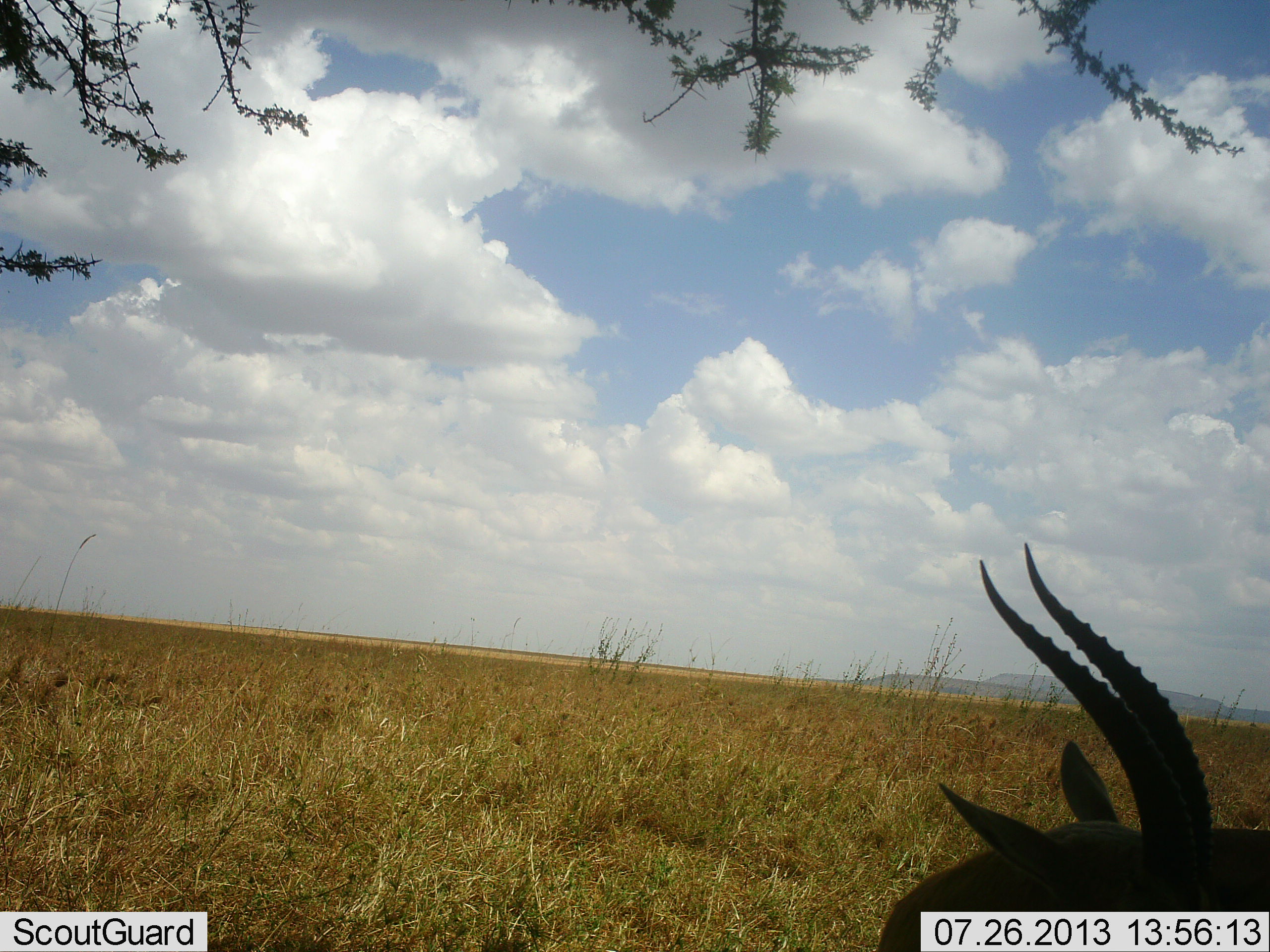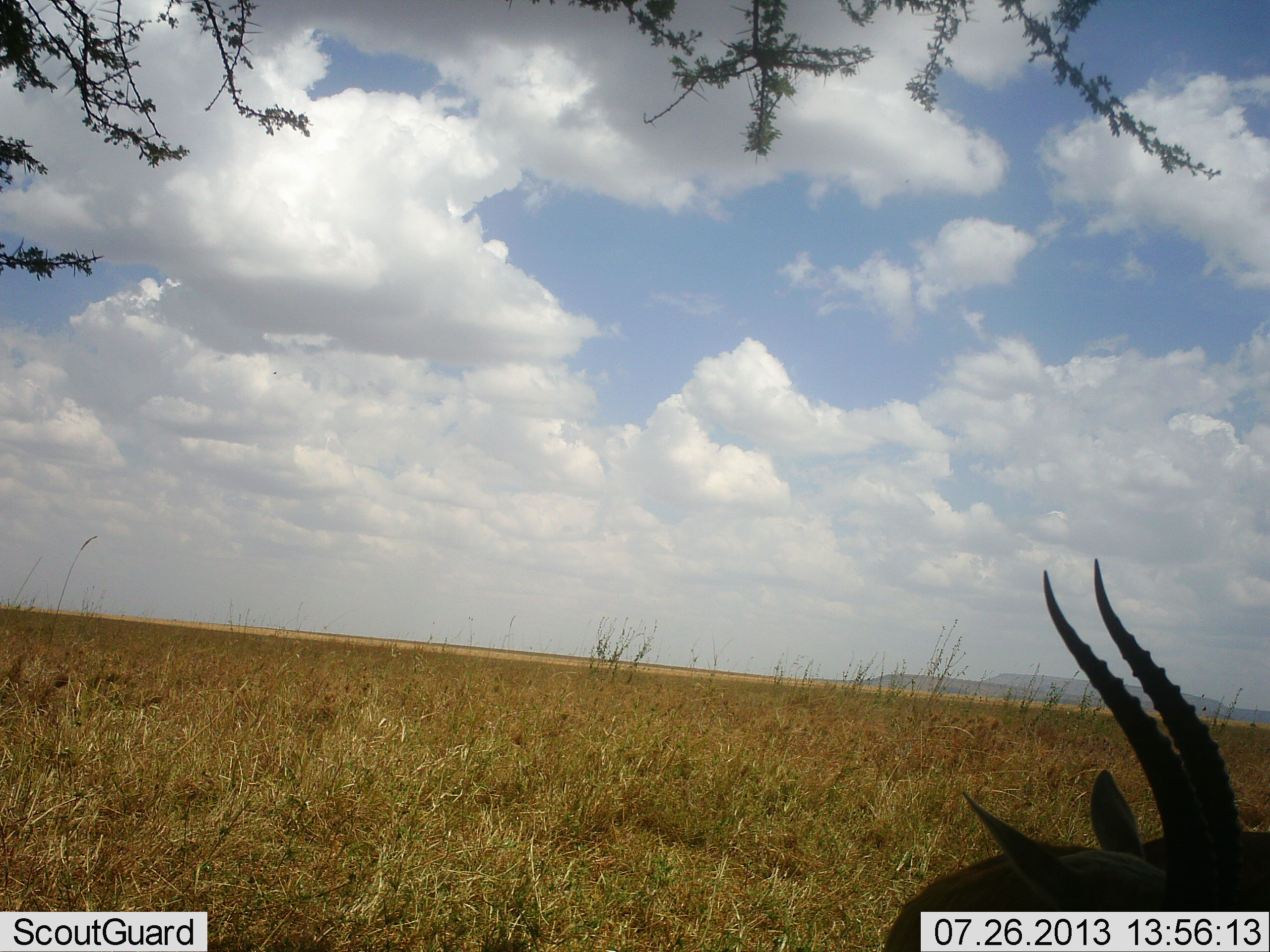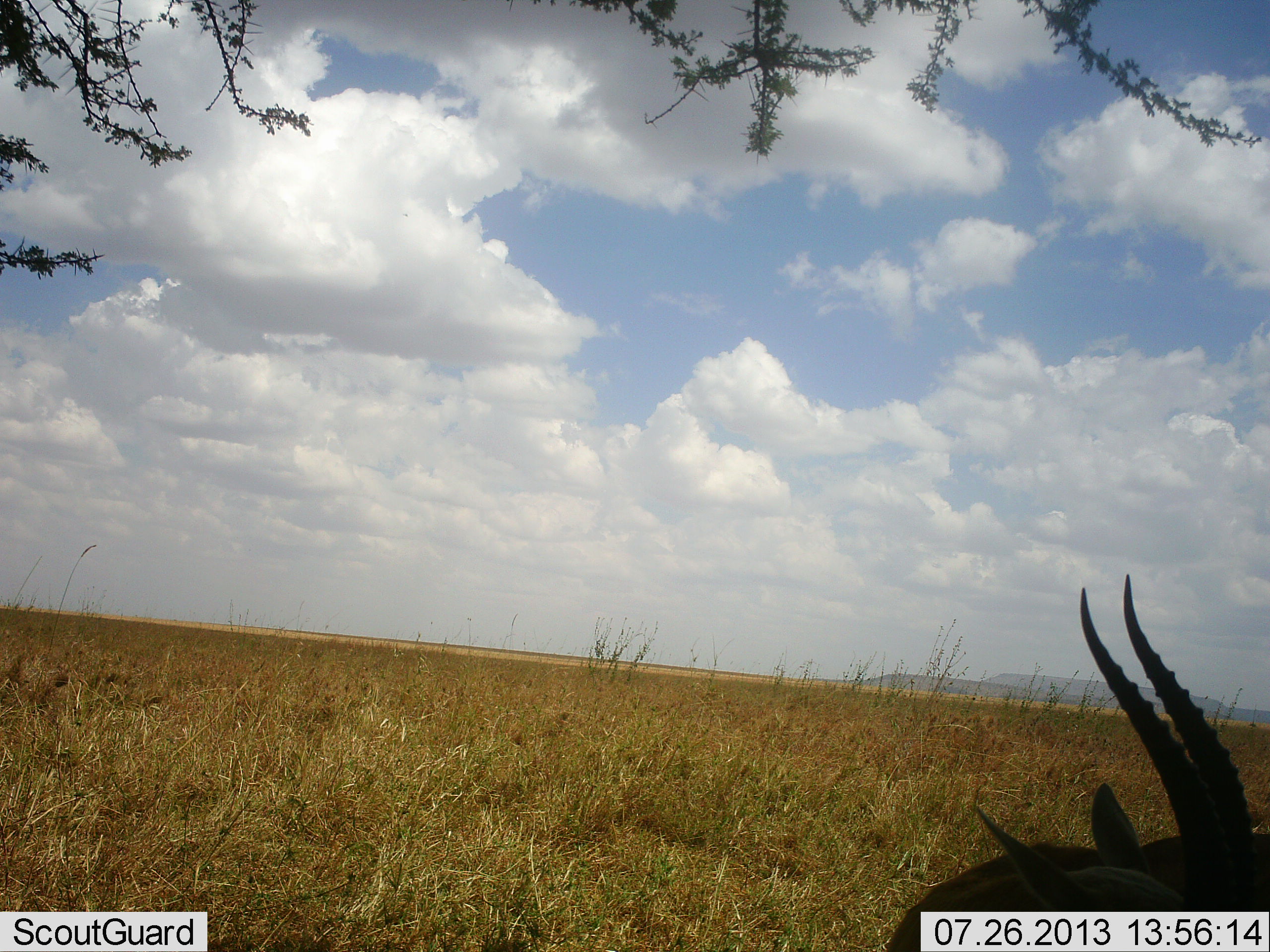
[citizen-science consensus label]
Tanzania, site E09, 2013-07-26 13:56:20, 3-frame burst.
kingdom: Animalia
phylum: Chordata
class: Mammalia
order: Artiodactyla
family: Bovidae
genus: Eudorcas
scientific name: Eudorcas thomsonii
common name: thomson's gazelle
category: gazellethomsons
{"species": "gazellethomsons (thomson's gazelle) (Eudorcas thomsonii)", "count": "1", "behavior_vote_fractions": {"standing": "56%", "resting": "31%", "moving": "0%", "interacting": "6%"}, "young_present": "0%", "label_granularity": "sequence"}